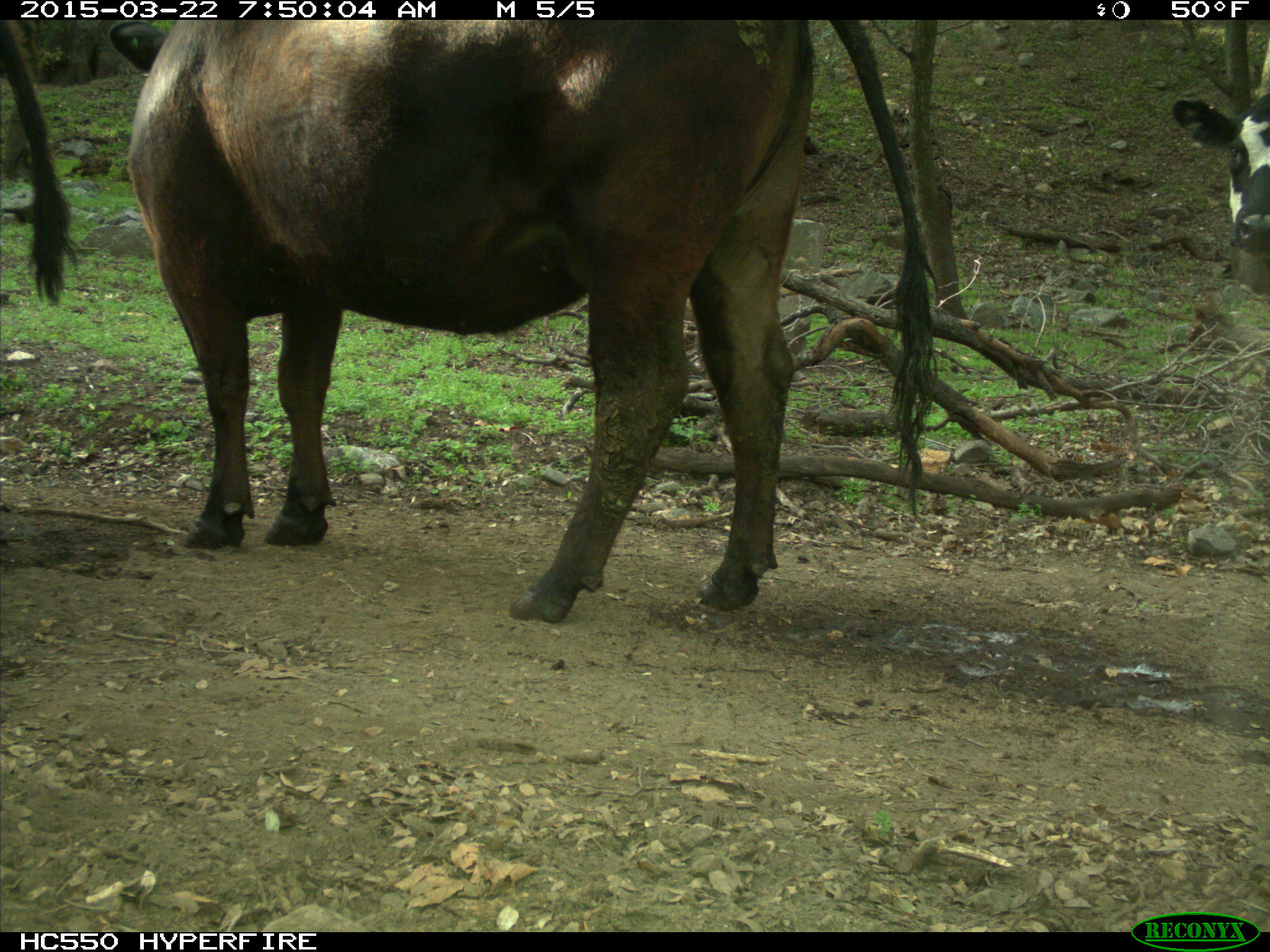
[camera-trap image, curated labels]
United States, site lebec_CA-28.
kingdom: Animalia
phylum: Chordata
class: Mammalia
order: Artiodactyla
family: Bovidae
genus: Bos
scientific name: Bos taurus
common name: domestic cow